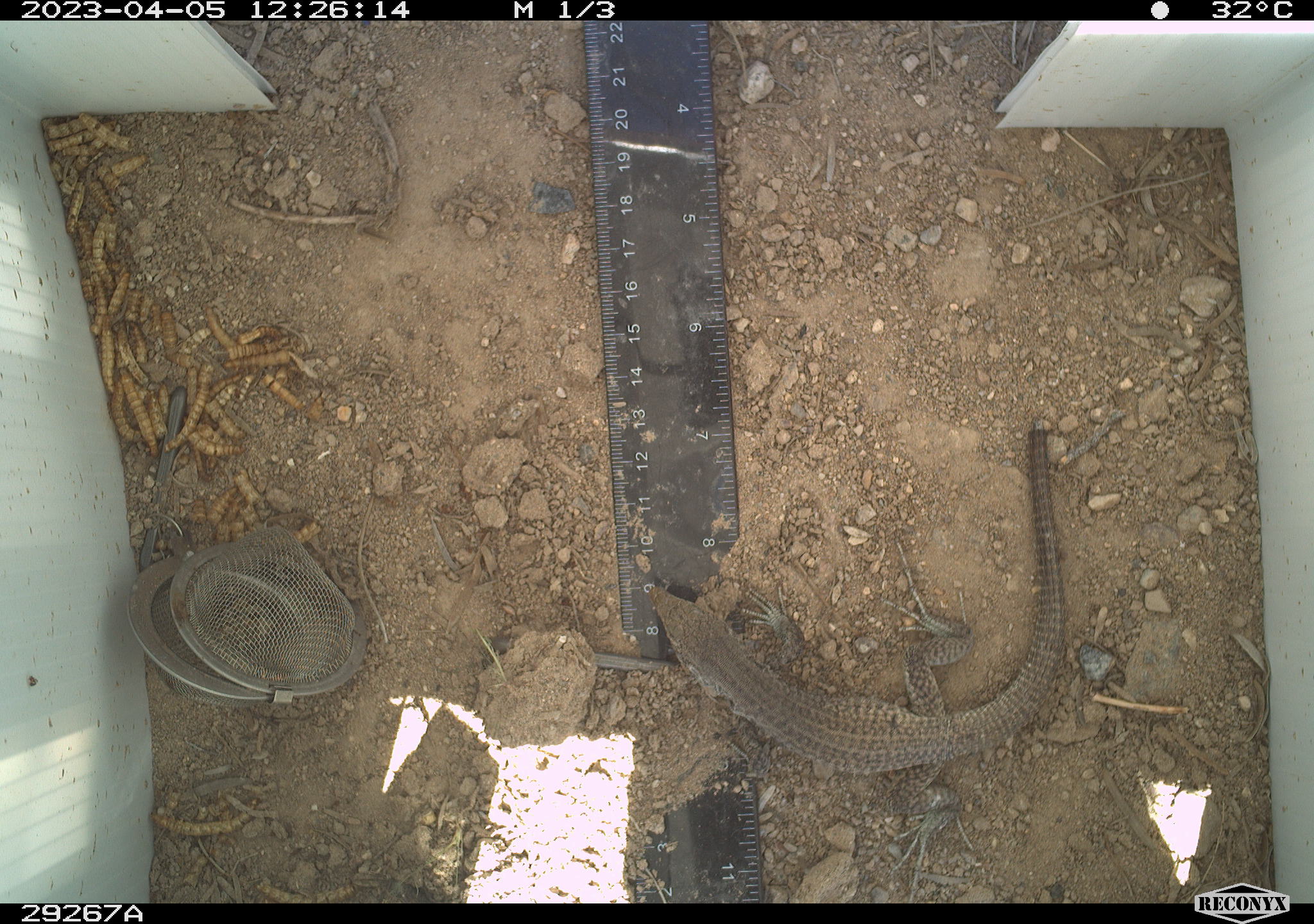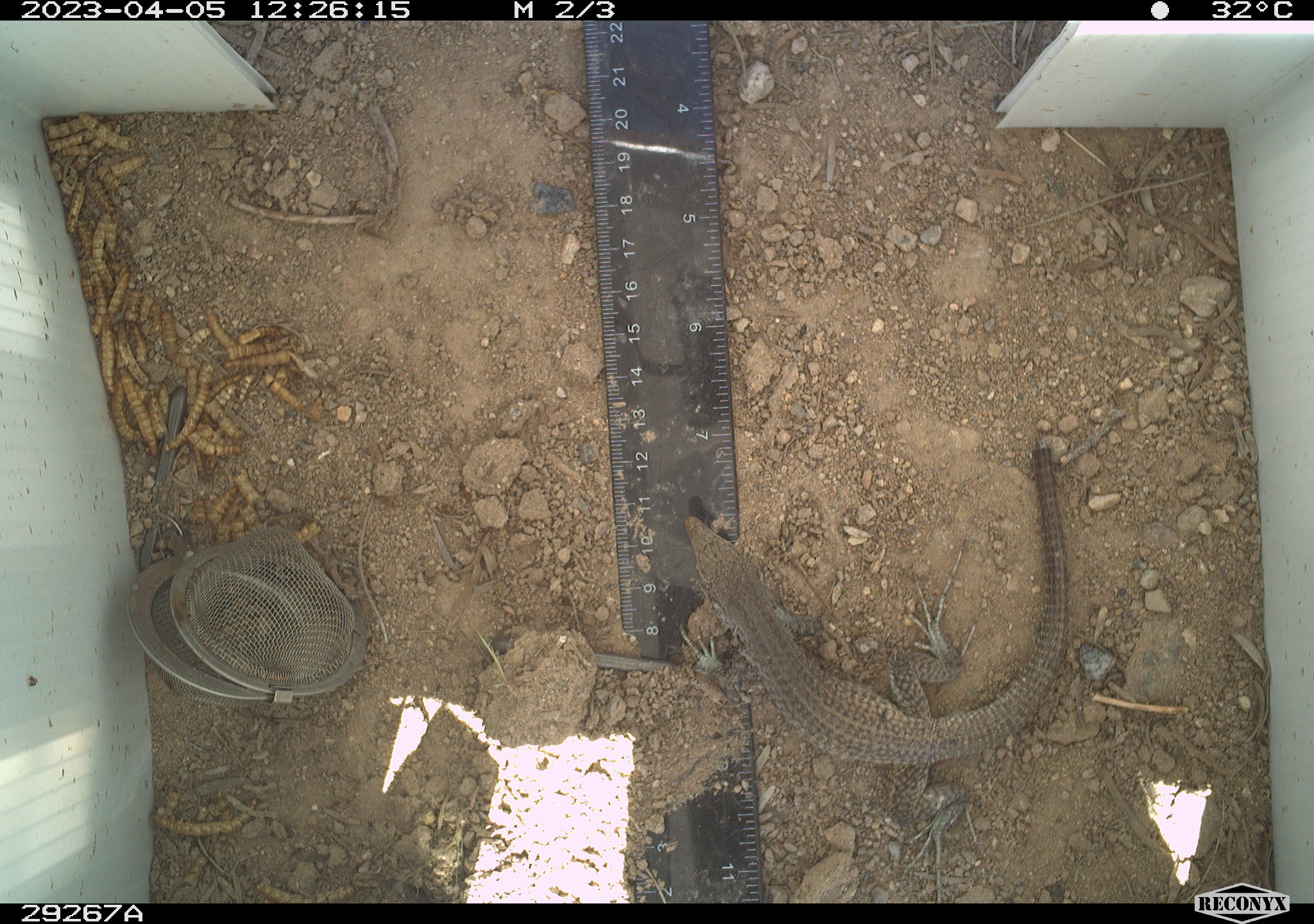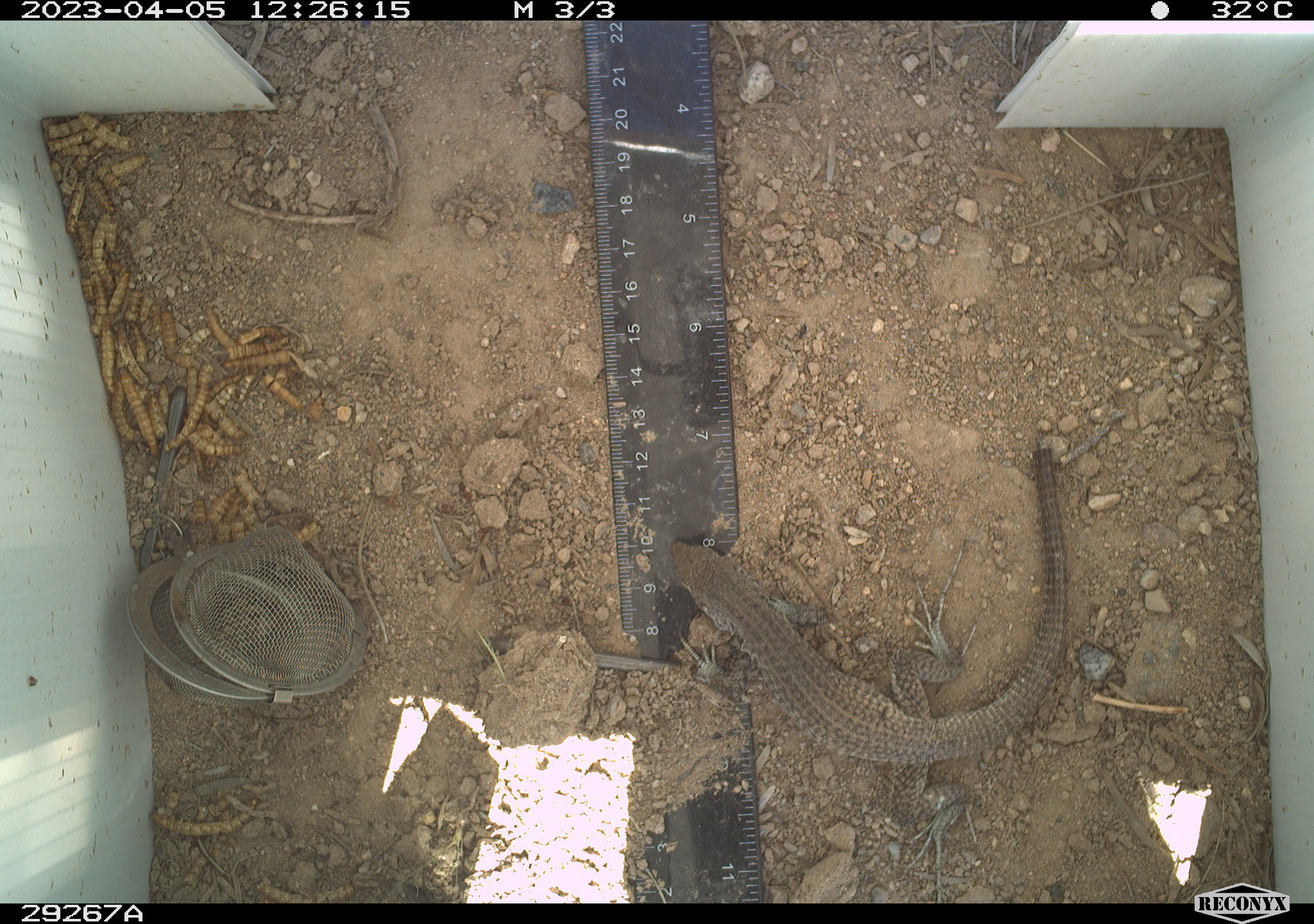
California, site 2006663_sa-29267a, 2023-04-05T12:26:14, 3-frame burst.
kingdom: Animalia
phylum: Chordata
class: Reptilia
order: Squamata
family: Teiidae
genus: Aspidoscelis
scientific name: Aspidoscelis tigris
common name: western whiptail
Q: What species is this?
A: Western whiptail (Aspidoscelis tigris).